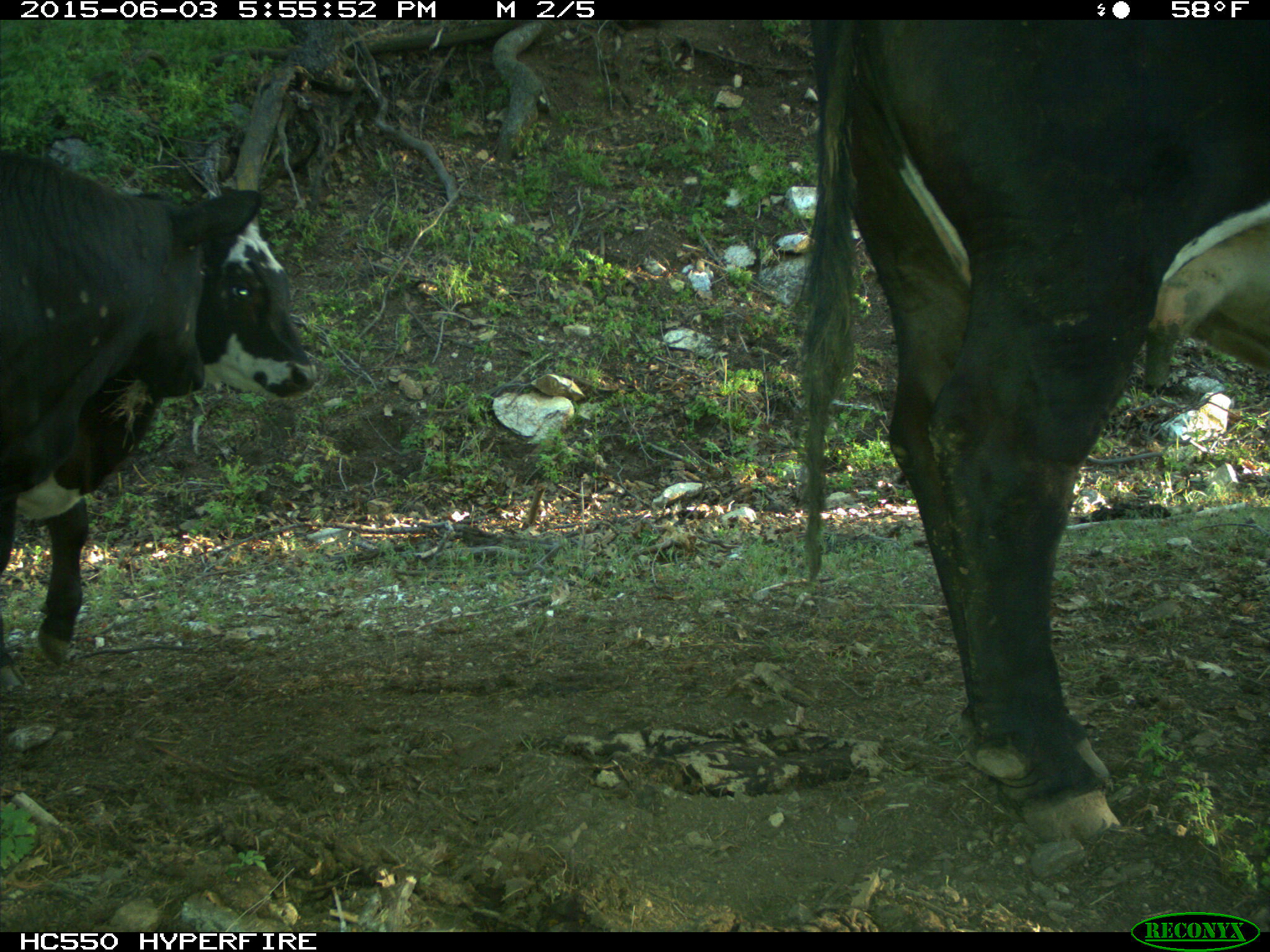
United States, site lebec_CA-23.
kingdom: Animalia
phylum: Chordata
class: Mammalia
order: Artiodactyla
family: Bovidae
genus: Bos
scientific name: Bos taurus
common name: domestic cow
Bos taurus (domestic cow).